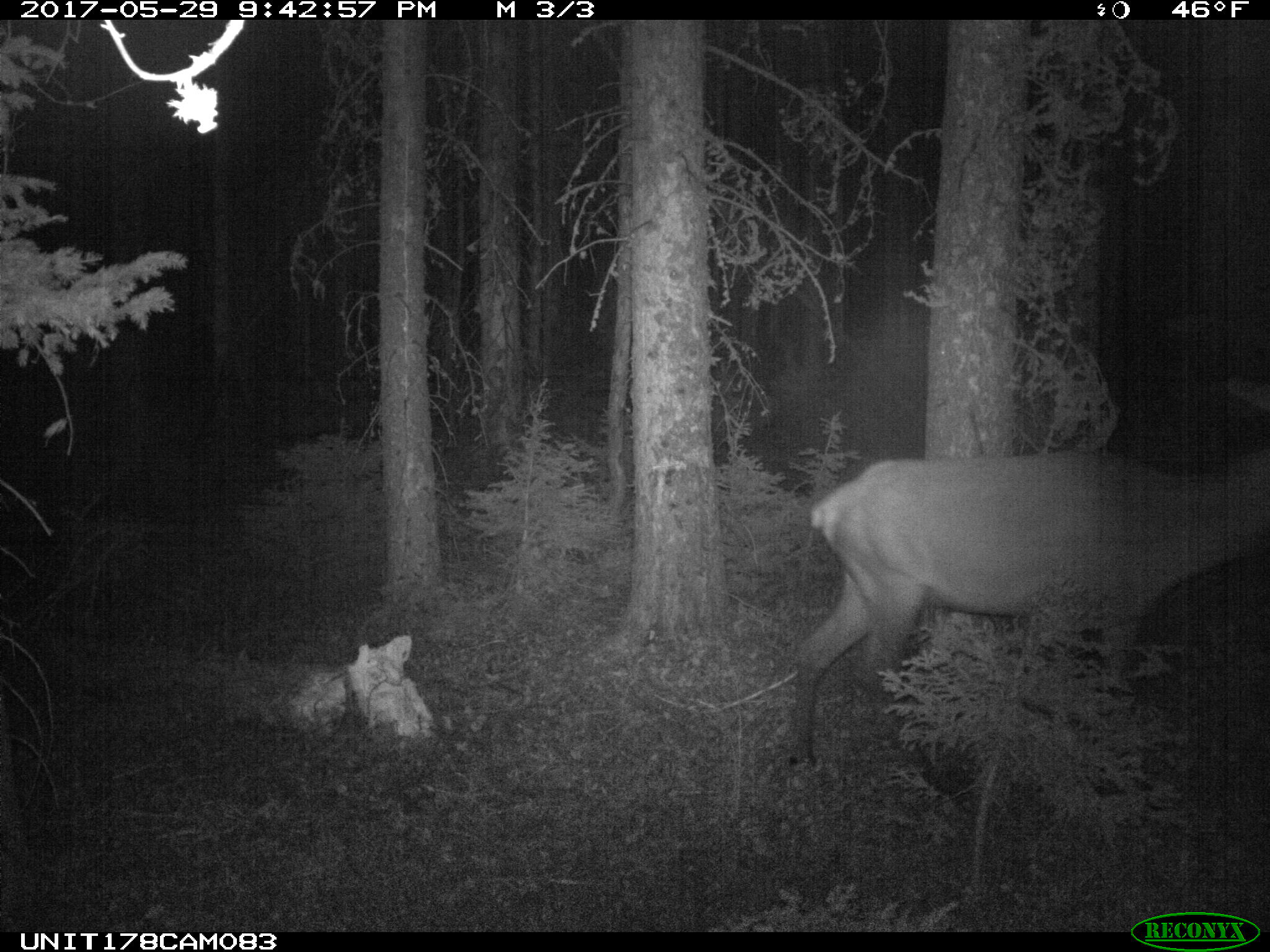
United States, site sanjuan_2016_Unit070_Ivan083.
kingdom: Animalia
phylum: Chordata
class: Mammalia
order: Artiodactyla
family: Cervidae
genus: Cervus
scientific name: Cervus elaphus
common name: red deer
Cervus elaphus (red deer).